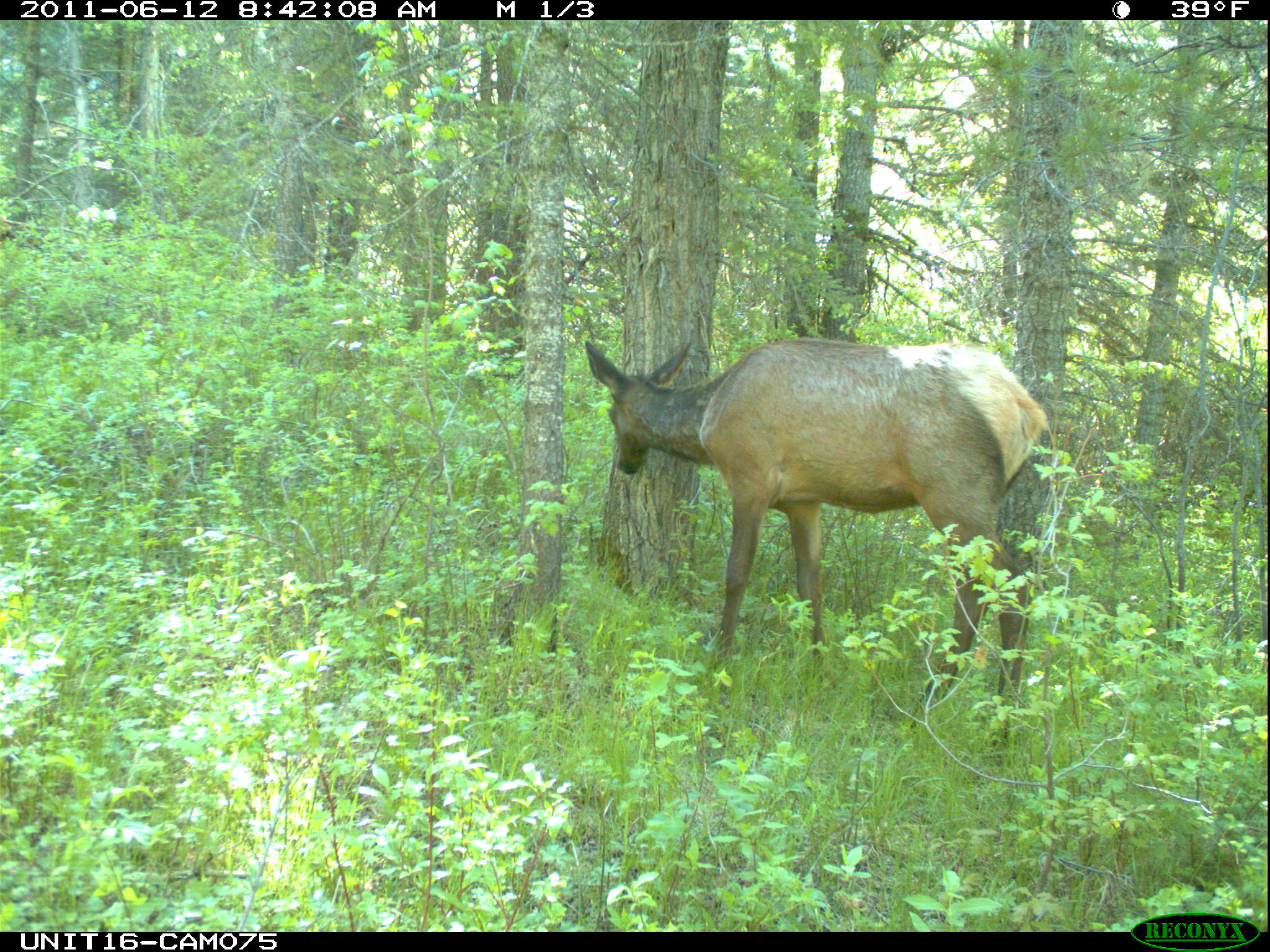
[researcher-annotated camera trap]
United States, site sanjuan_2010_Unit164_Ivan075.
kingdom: Animalia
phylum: Chordata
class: Mammalia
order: Artiodactyla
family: Cervidae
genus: Cervus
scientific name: Cervus elaphus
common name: red deer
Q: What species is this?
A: Cervus elaphus (red deer).